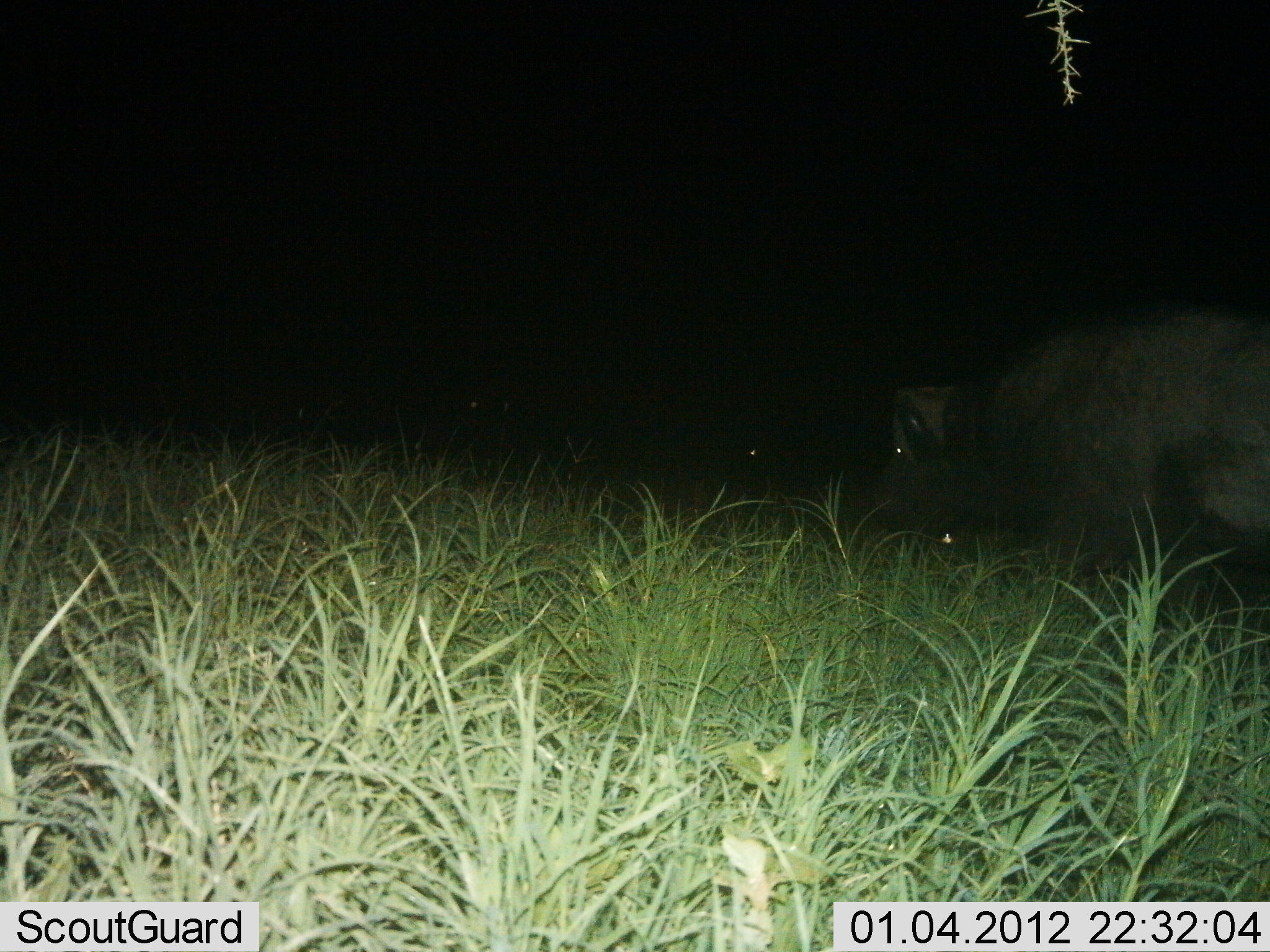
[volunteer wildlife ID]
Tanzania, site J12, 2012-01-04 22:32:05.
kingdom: Animalia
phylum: Chordata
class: Mammalia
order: Artiodactyla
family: Bovidae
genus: Syncerus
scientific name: Syncerus caffer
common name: cape buffalo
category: buffalo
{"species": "buffalo (cape buffalo) (Syncerus caffer)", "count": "1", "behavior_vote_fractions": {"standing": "30%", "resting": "10%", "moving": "40%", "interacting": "0%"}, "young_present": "0%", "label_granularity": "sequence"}